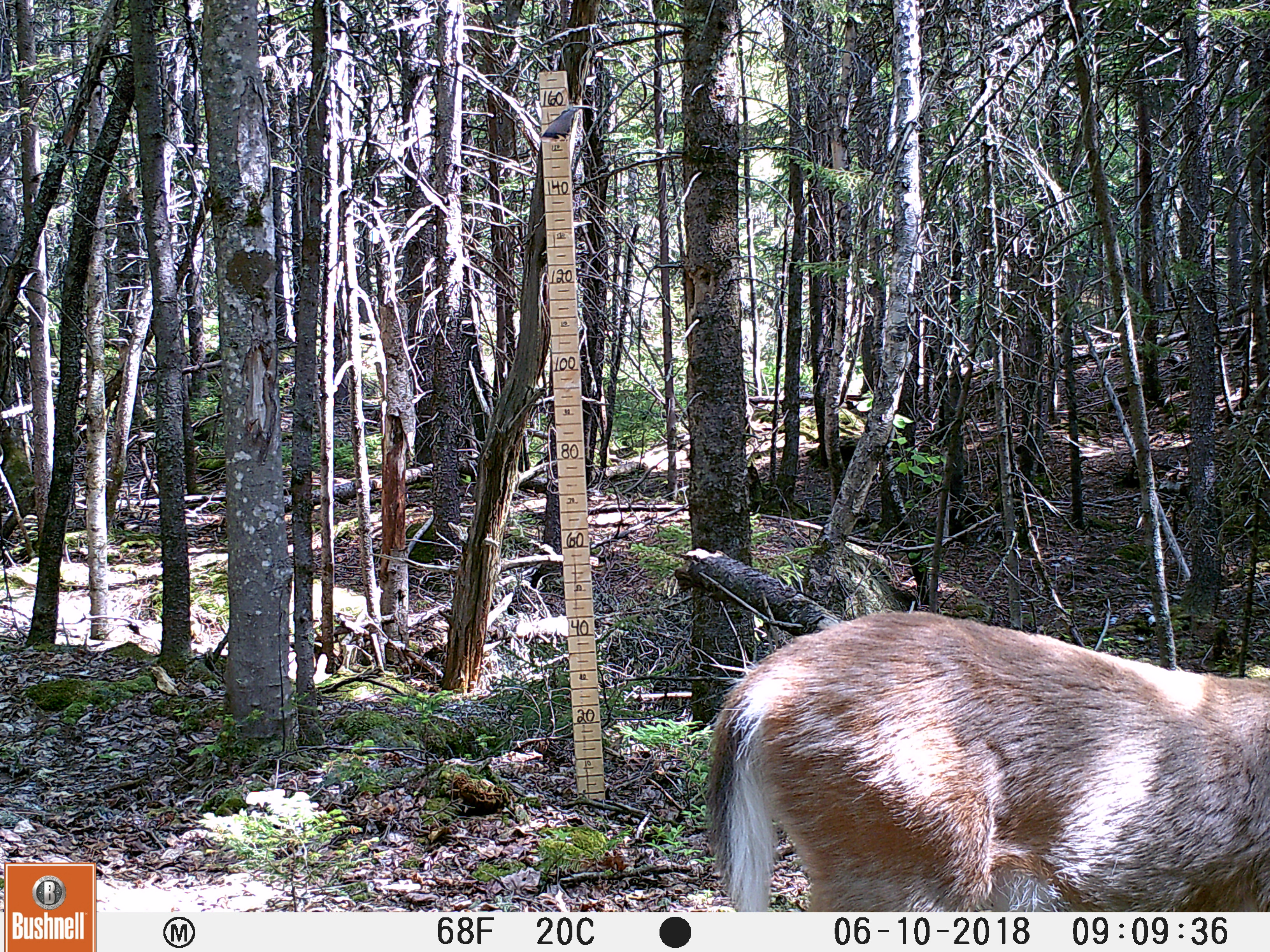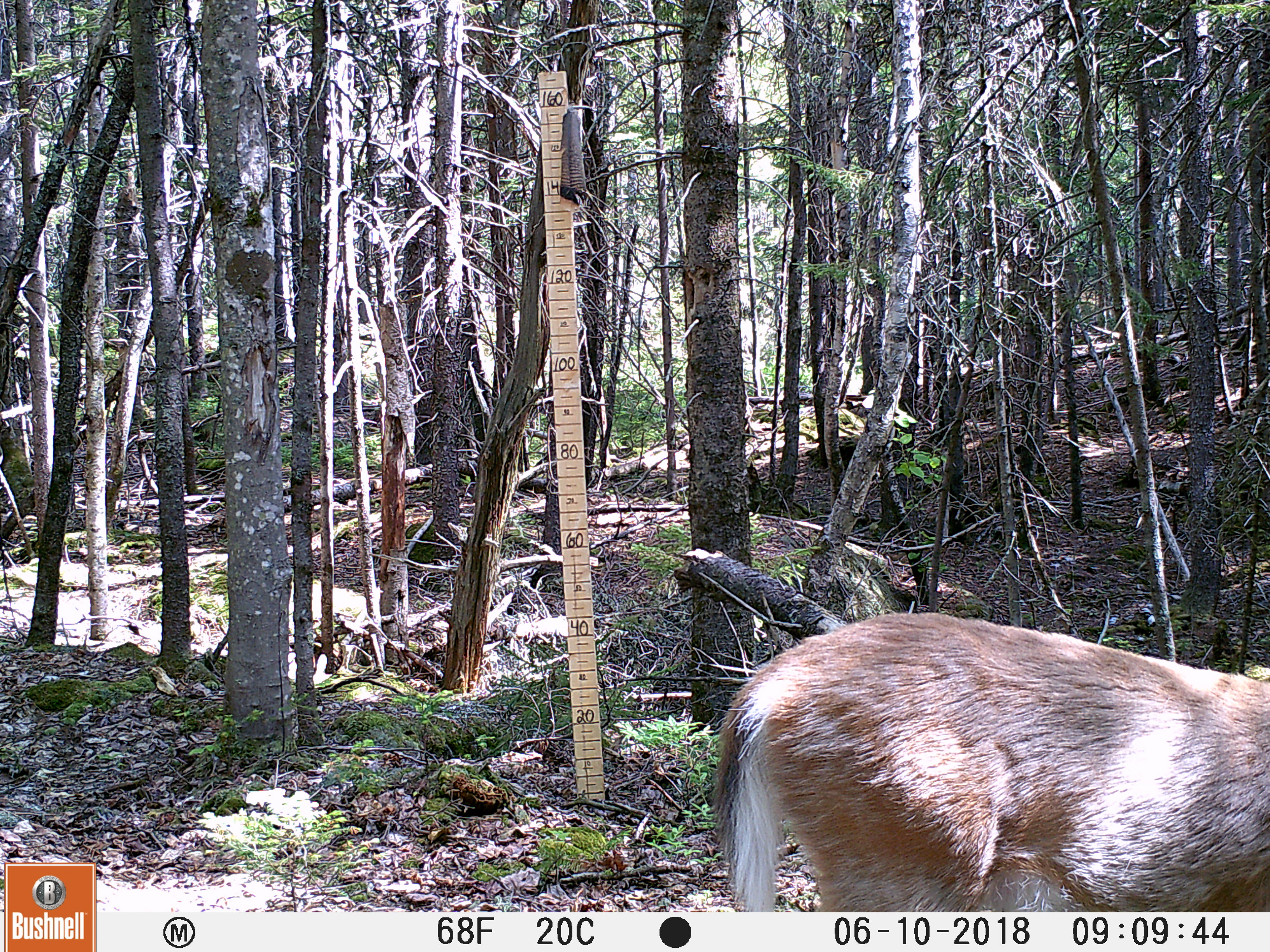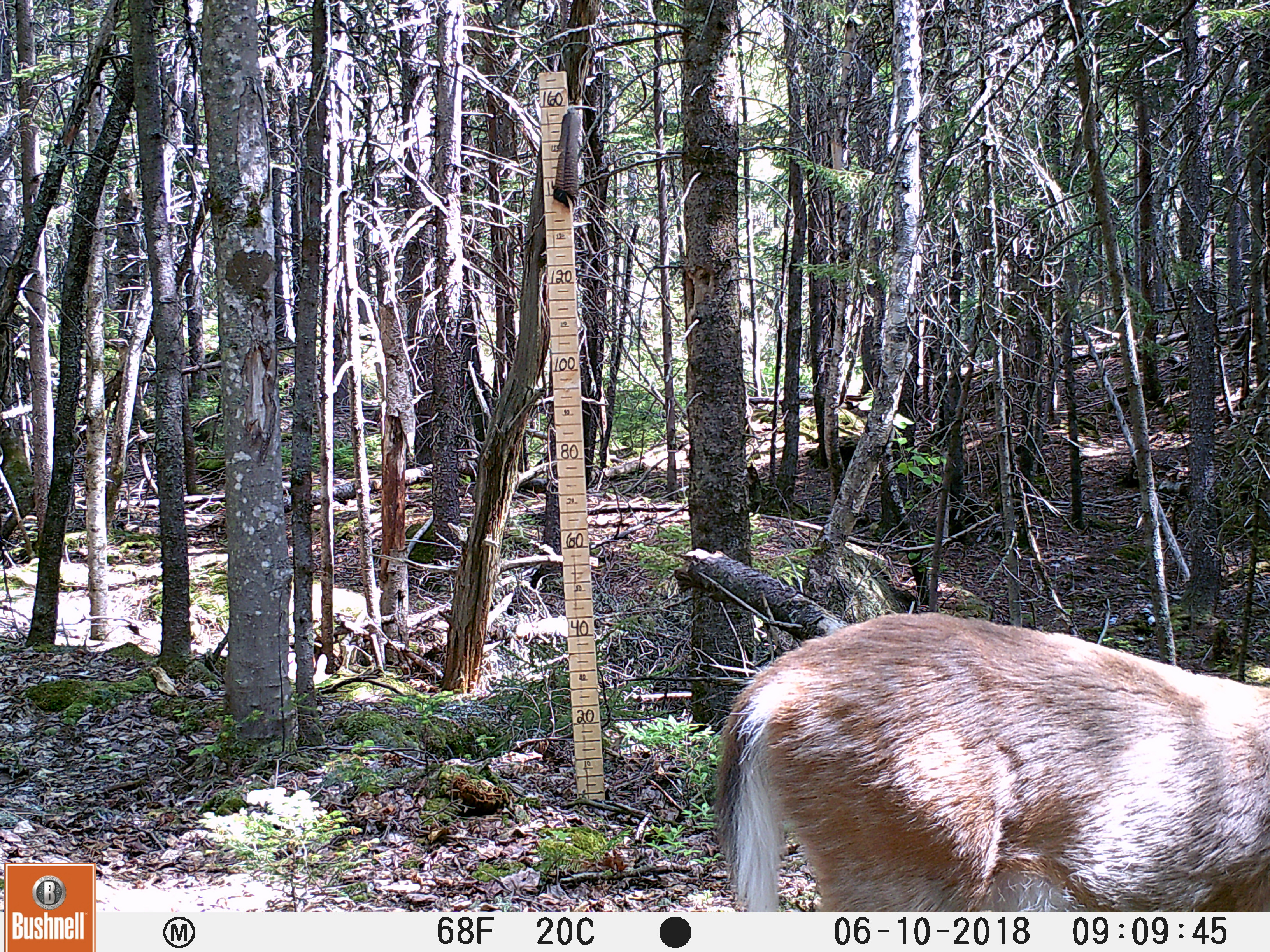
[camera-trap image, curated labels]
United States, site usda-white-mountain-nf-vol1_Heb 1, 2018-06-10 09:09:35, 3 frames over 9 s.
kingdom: Animalia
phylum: Chordata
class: Mammalia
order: Artiodactyla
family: Cervidae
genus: Odocoileus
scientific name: Odocoileus virginianus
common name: white-tailed deer